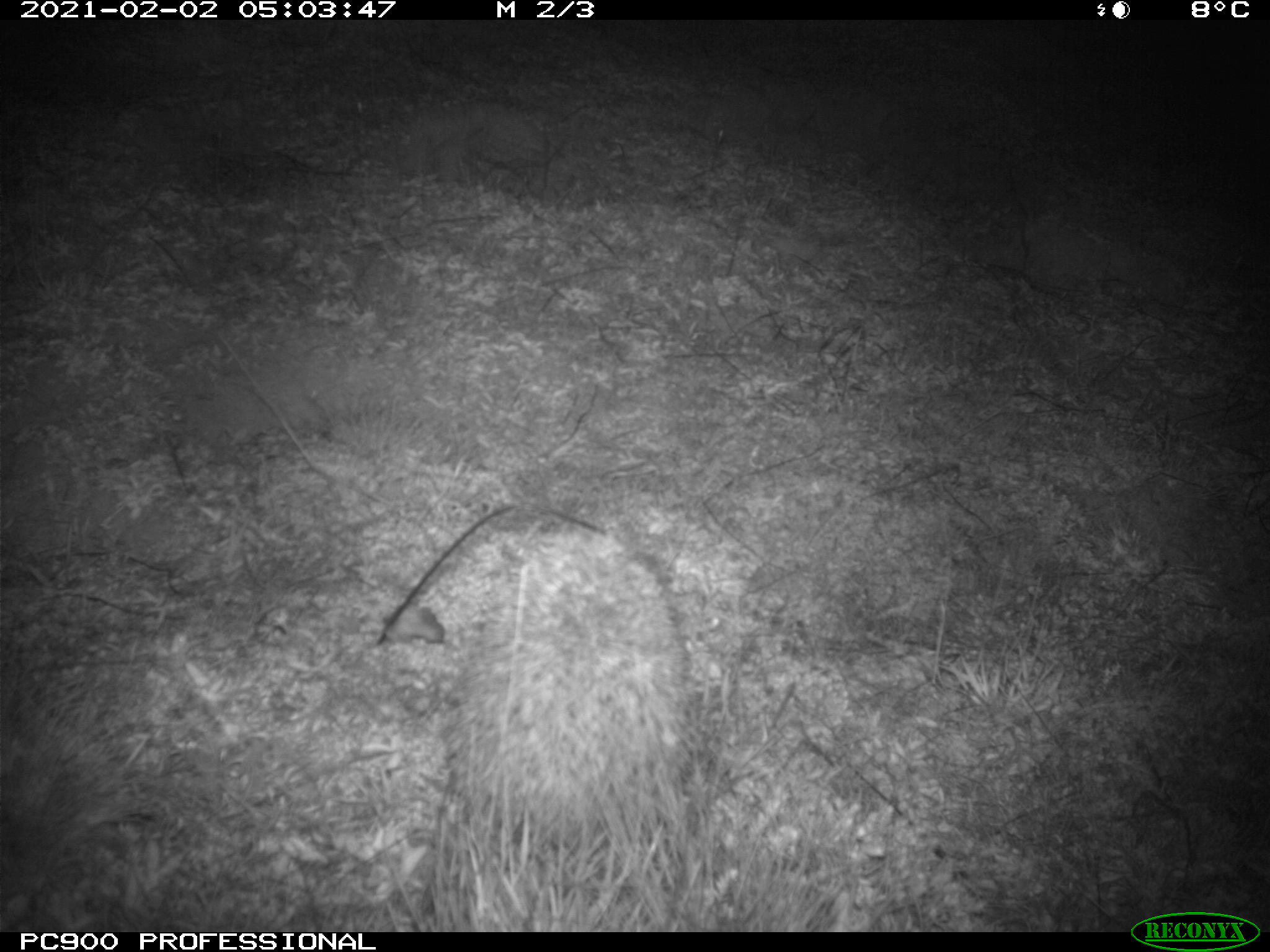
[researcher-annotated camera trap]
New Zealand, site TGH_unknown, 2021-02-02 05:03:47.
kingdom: Animalia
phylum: Chordata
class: Mammalia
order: Eulipotyphla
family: Erinaceidae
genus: Erinaceus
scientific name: Erinaceus europaeus europaeus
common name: european hedgehog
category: hedgehog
Hedgehog (european hedgehog) (Erinaceus europaeus europaeus).